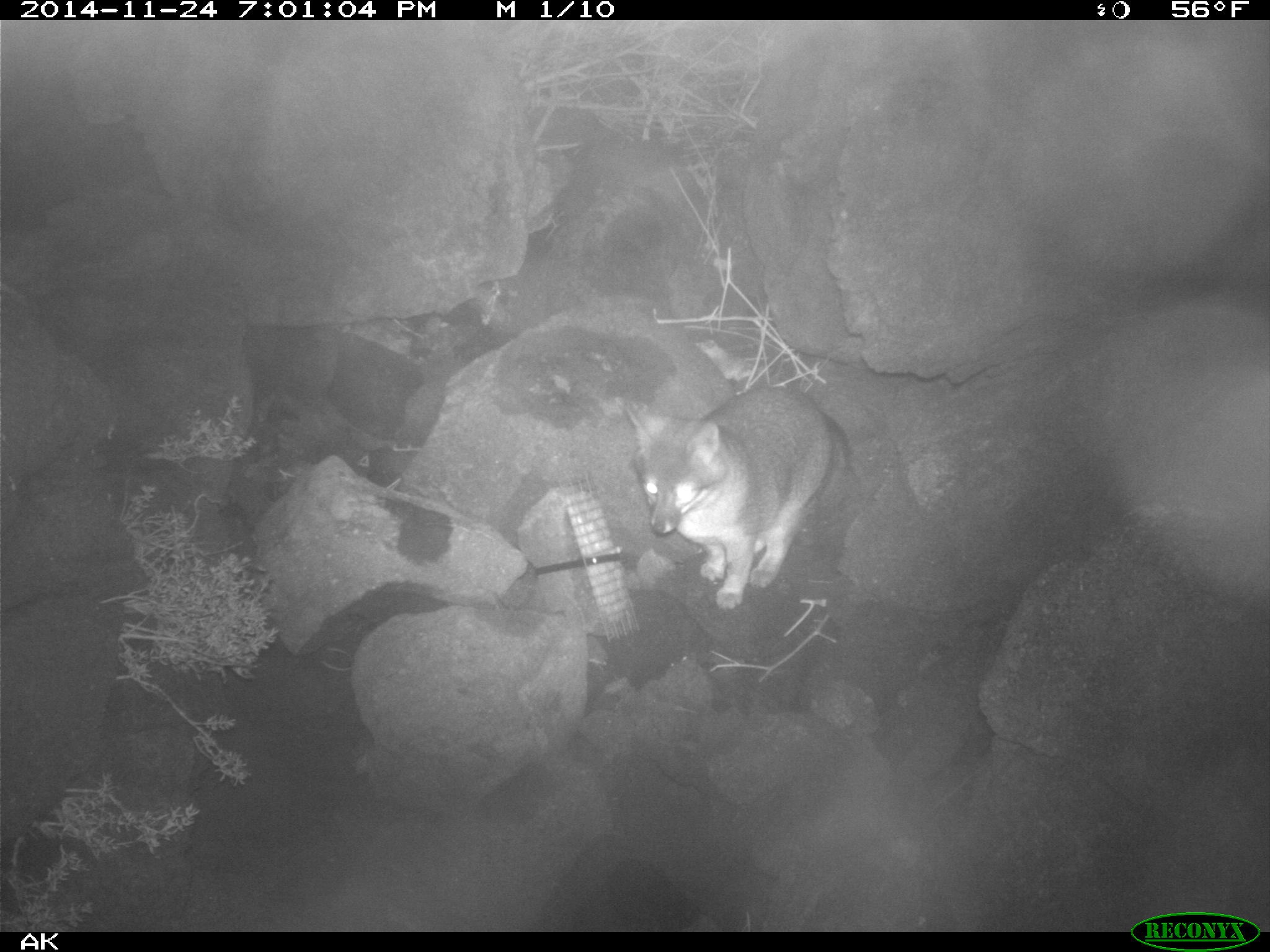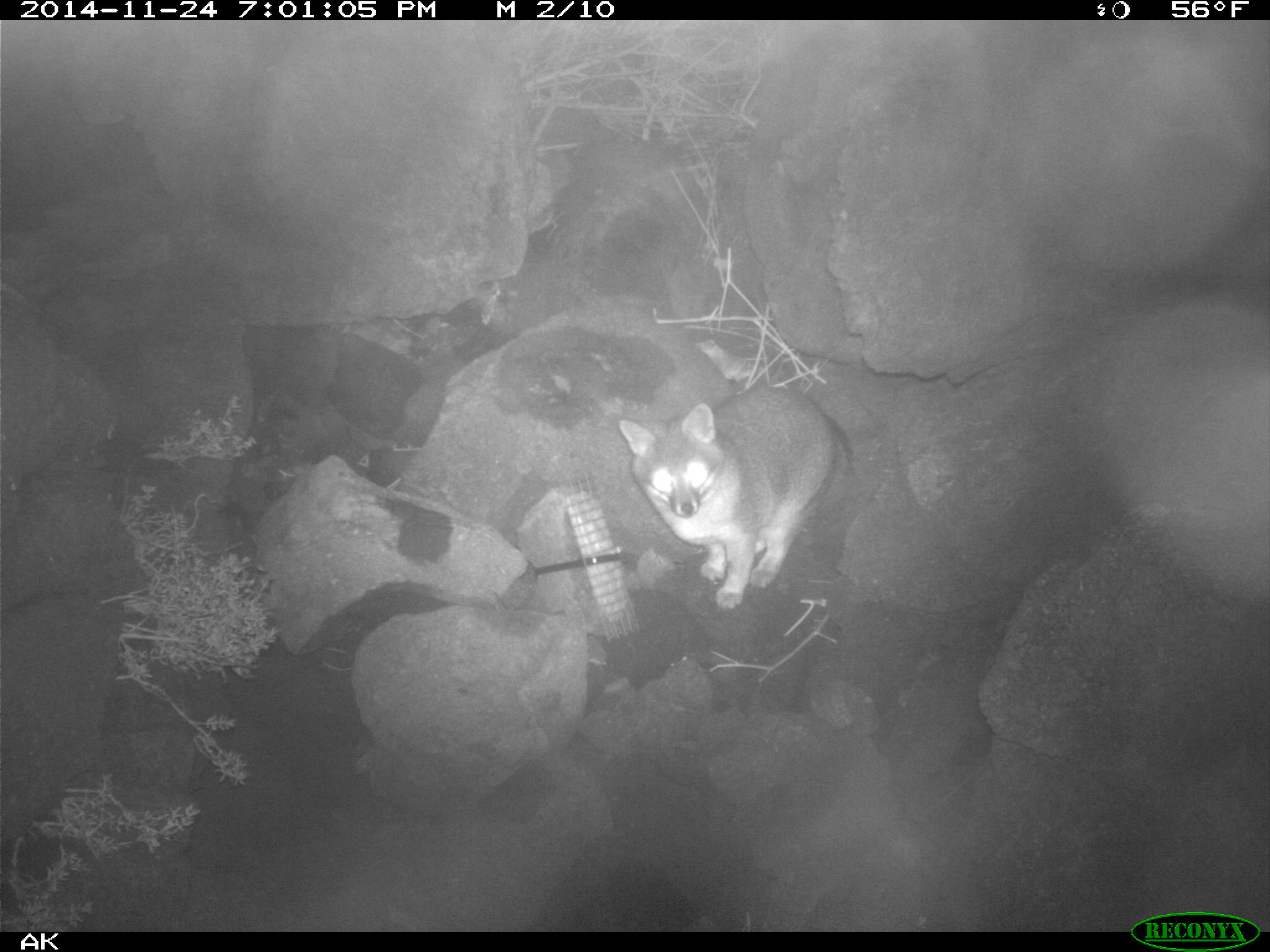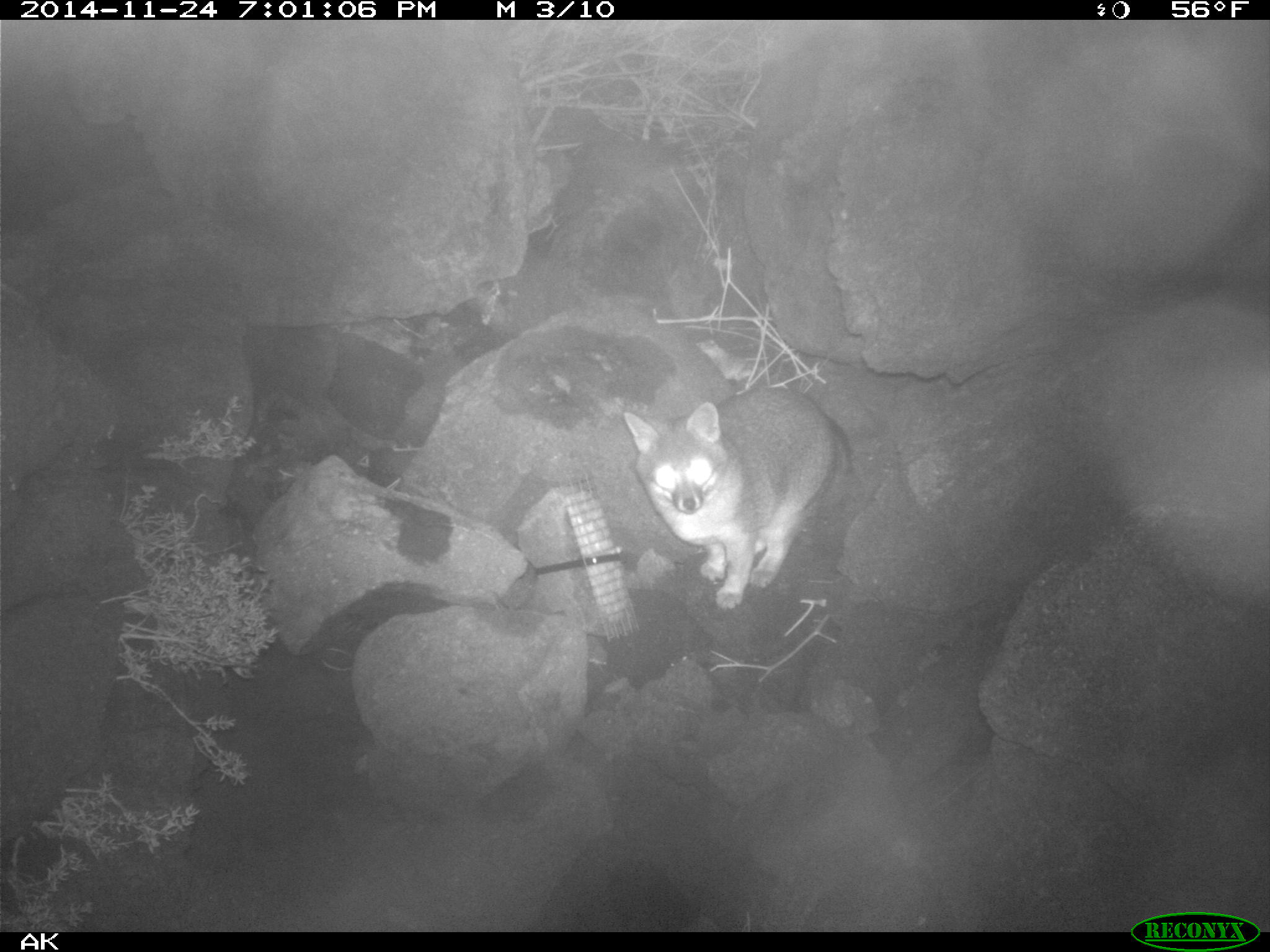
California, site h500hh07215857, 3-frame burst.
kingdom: Animalia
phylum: Chordata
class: Mammalia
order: Carnivora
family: Canidae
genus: Urocyon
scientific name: Urocyon littoralis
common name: island fox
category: fox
Fox (island fox) (Urocyon littoralis).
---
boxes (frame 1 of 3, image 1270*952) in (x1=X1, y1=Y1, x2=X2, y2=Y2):
fox: (x1=624, y1=385, x2=849, y2=609)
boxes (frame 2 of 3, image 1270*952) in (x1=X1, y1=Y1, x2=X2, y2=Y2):
fox: (x1=618, y1=387, x2=856, y2=609)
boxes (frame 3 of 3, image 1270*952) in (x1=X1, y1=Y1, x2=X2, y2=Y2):
fox: (x1=623, y1=386, x2=853, y2=612)